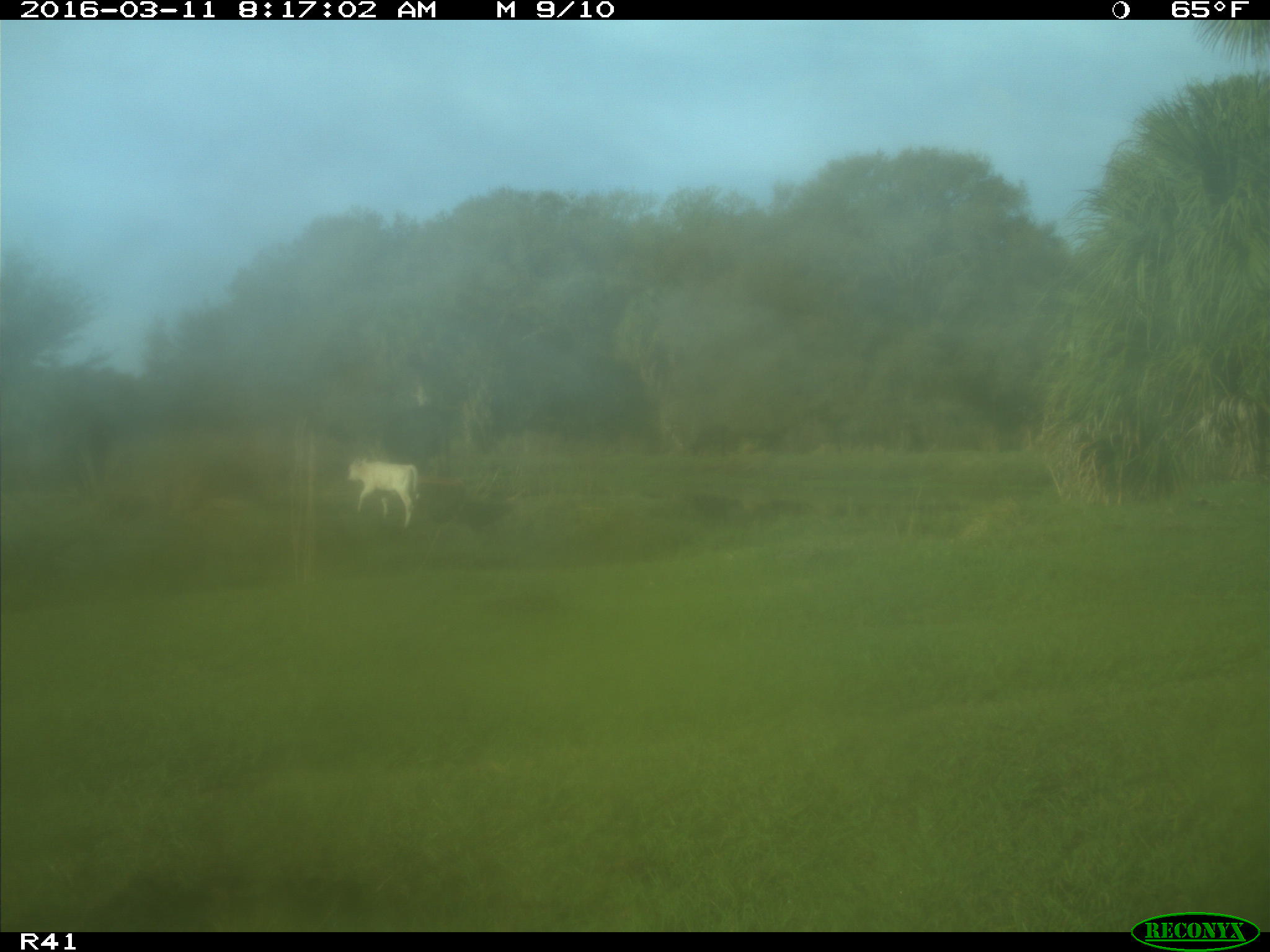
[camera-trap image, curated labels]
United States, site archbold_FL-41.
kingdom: Animalia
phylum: Chordata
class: Mammalia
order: Artiodactyla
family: Bovidae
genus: Bos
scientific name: Bos taurus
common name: domestic cow